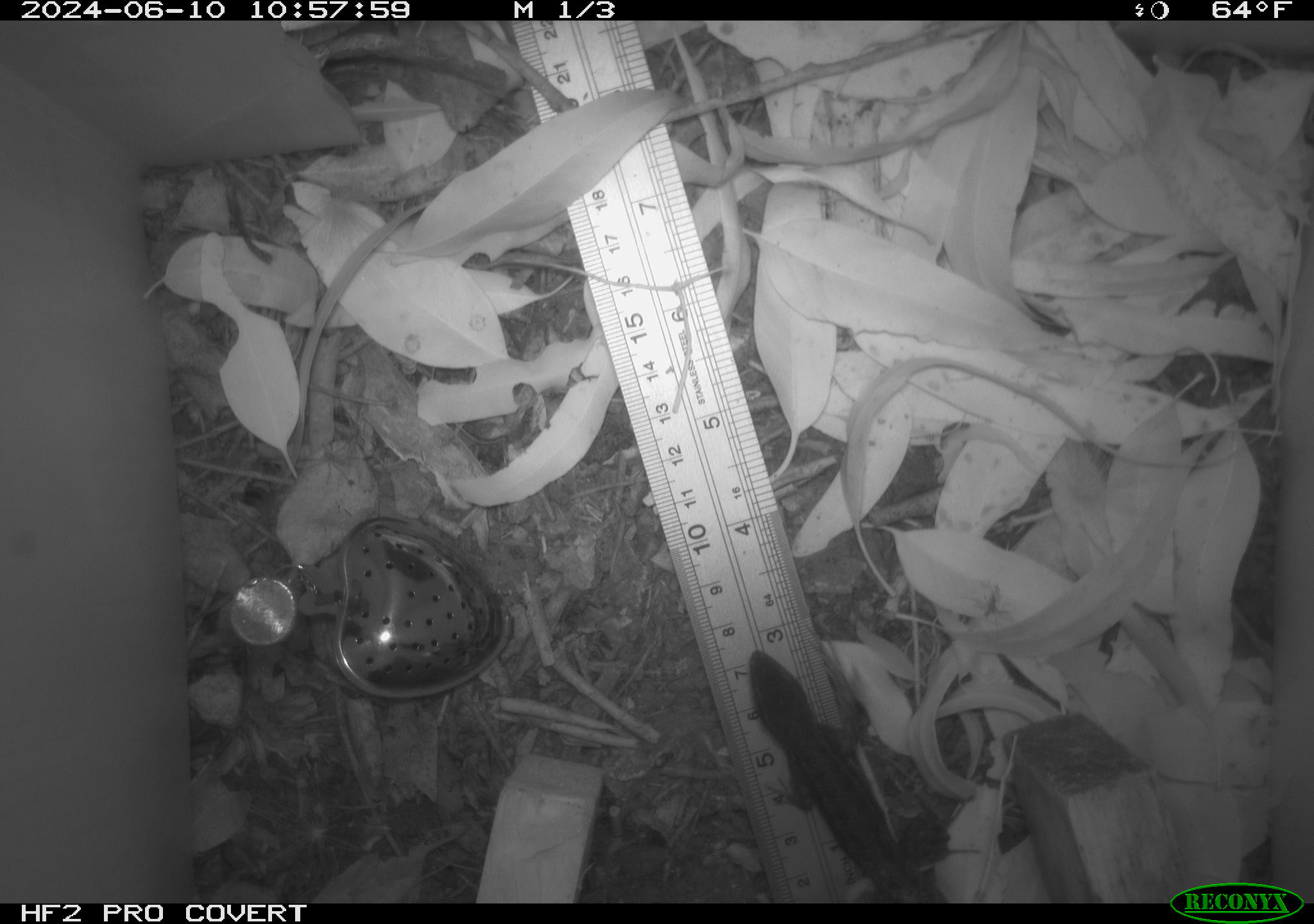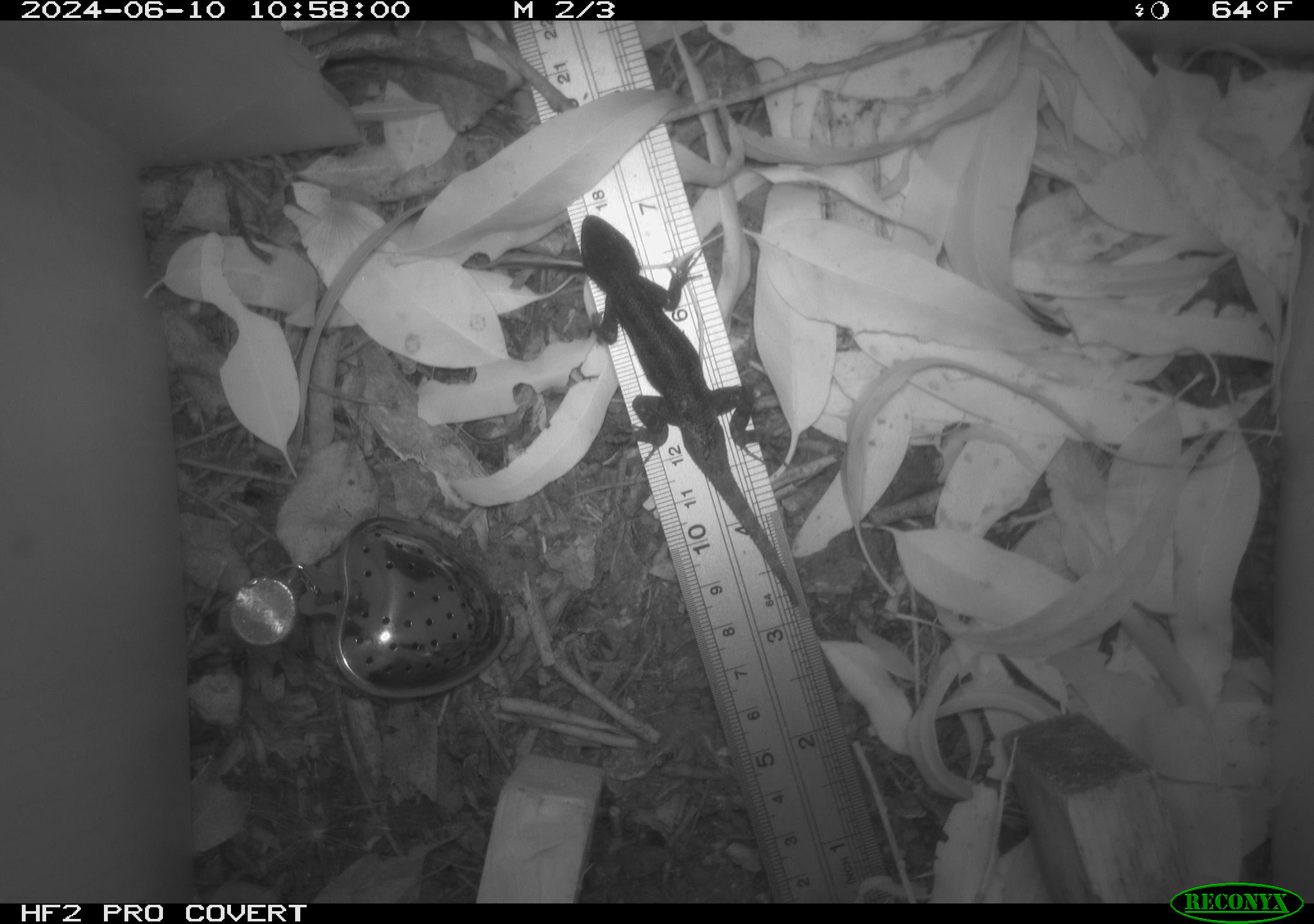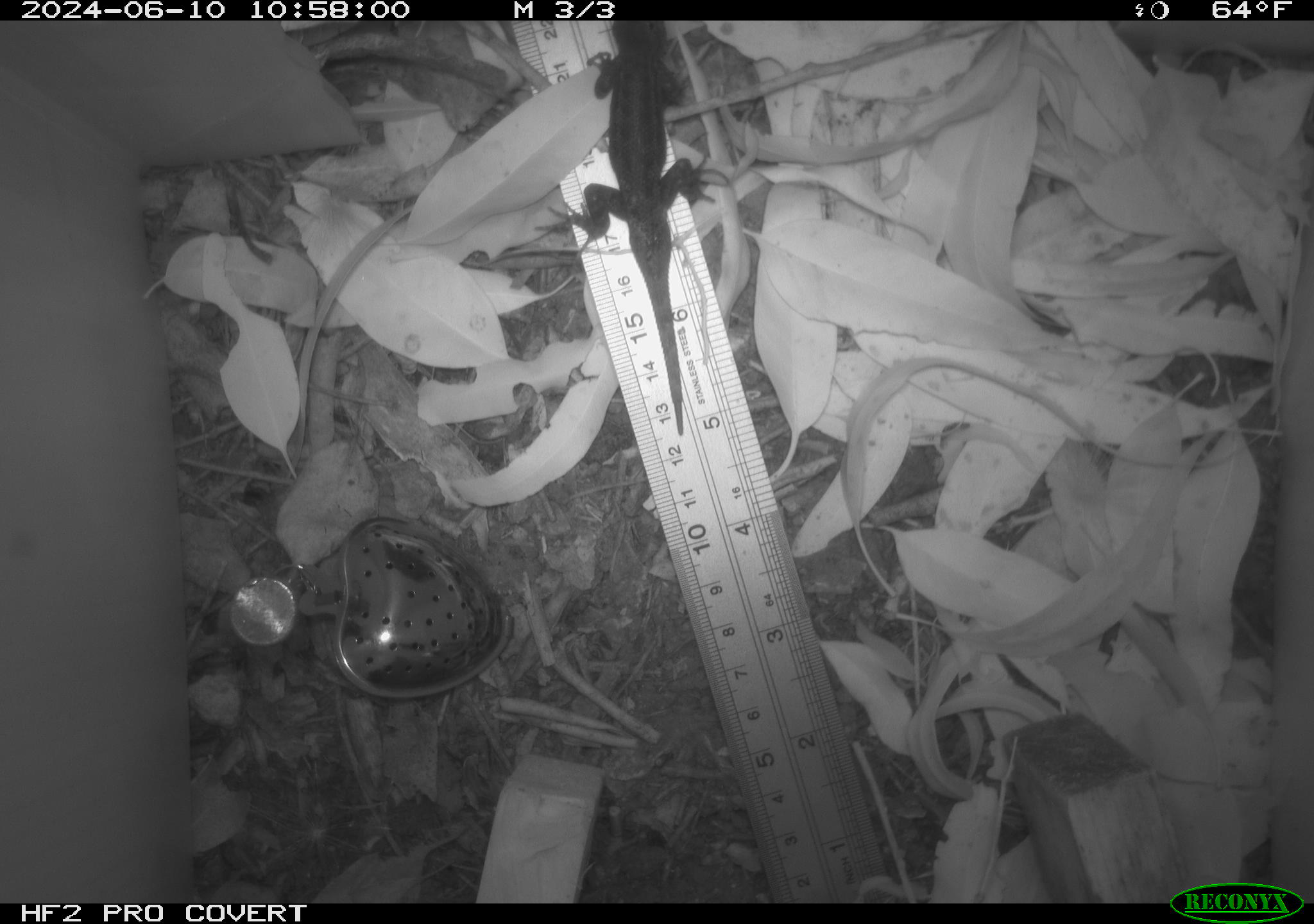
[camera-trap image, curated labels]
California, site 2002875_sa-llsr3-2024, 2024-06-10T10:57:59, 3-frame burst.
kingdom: Animalia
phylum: Chordata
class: Reptilia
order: Squamata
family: Phrynosomatidae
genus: Sceloporus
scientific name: Sceloporus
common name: spiny lizards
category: sceloporus species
Sceloporus species (spiny lizards) (Sceloporus).